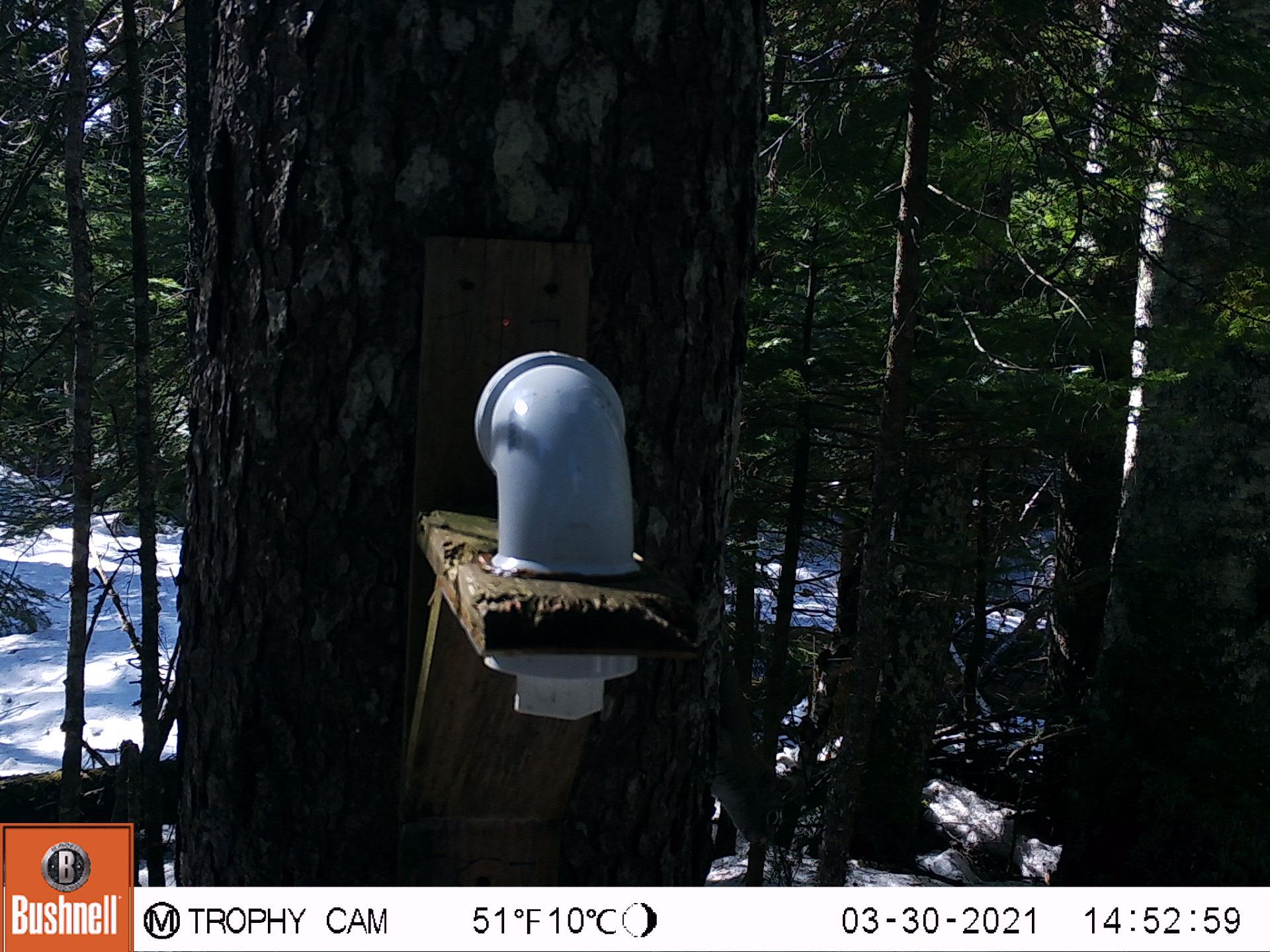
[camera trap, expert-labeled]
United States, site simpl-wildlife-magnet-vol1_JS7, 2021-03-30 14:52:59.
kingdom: Animalia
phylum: Chordata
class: Mammalia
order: Rodentia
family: Sciuridae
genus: Tamiasciurus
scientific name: Tamiasciurus hudsonicus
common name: red squirrel